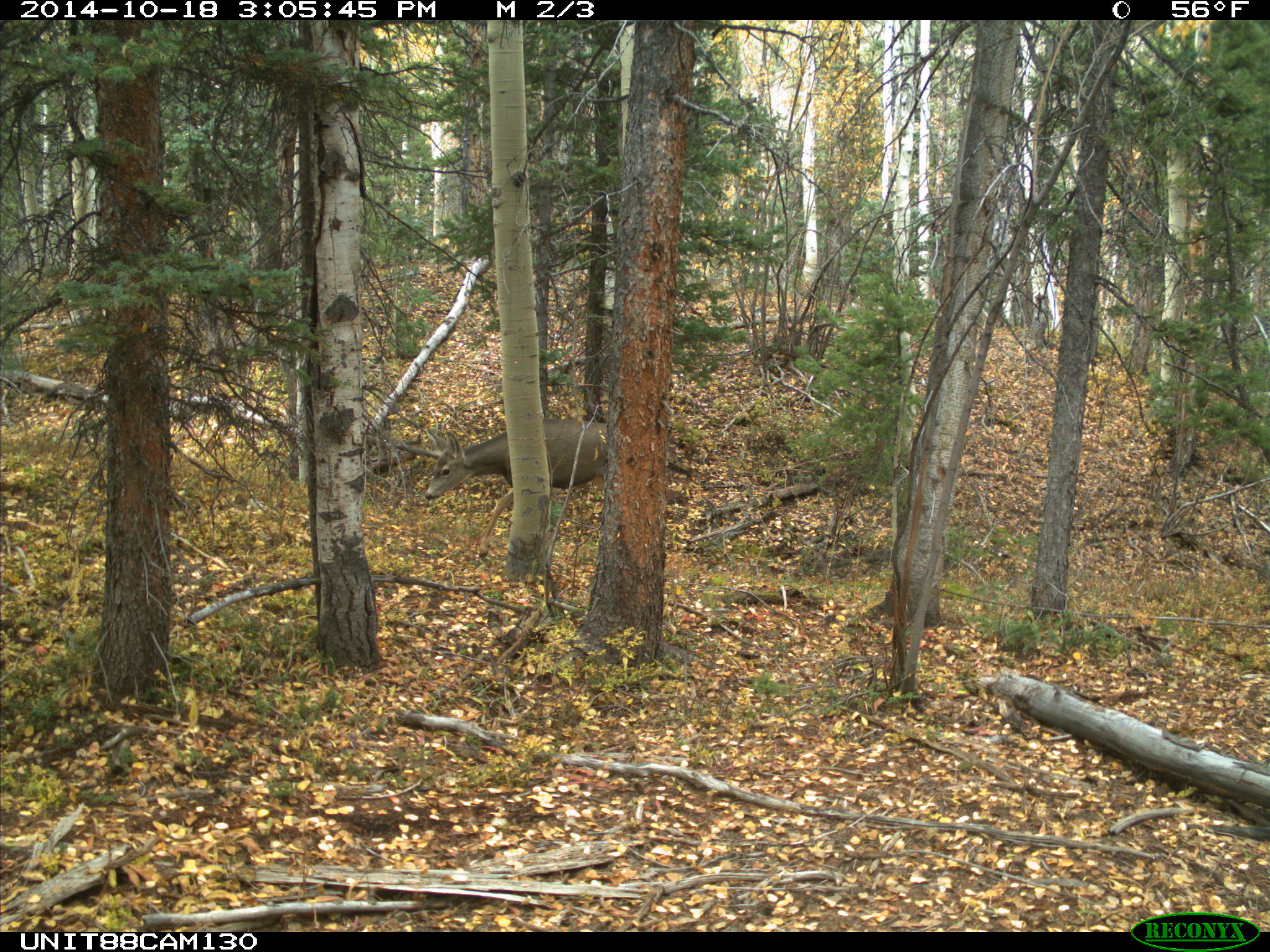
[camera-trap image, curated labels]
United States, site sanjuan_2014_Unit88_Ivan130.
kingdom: Animalia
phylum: Chordata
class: Mammalia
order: Artiodactyla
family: Cervidae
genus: Odocoileus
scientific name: Odocoileus hemionus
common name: mule deer